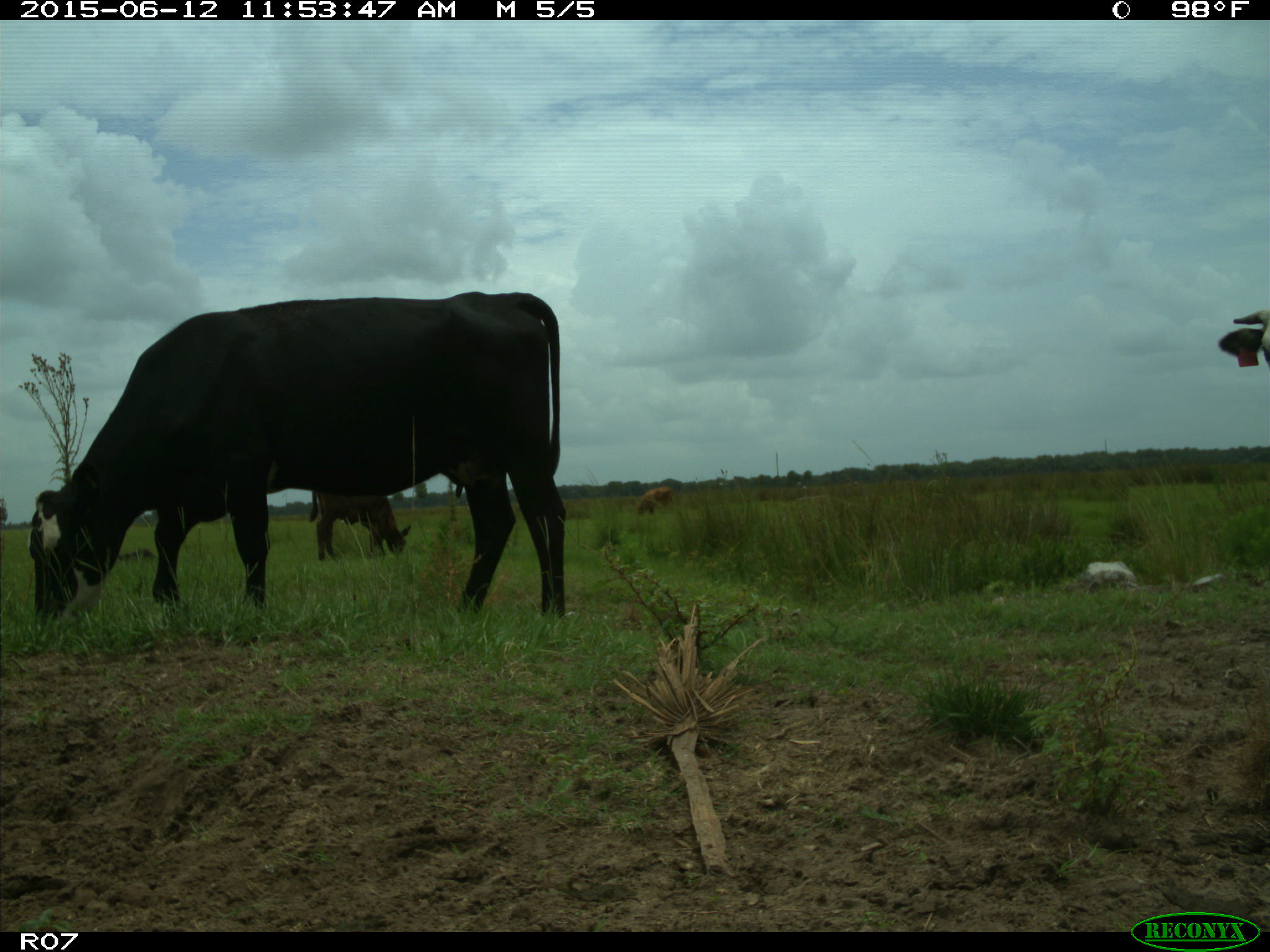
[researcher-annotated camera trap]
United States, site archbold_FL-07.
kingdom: Animalia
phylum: Chordata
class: Mammalia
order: Artiodactyla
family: Bovidae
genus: Bos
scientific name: Bos taurus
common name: domestic cow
Bos taurus (domestic cow).